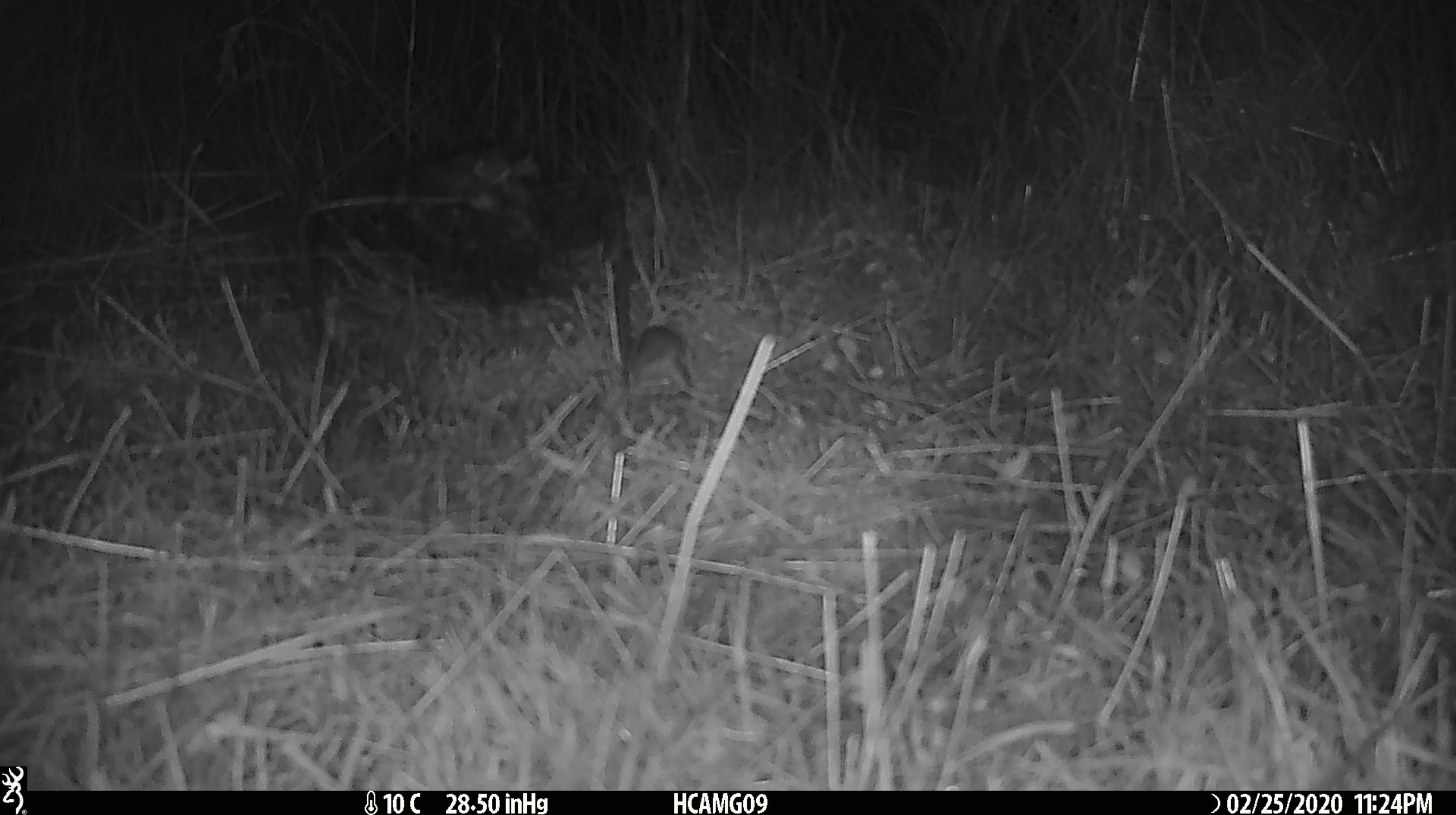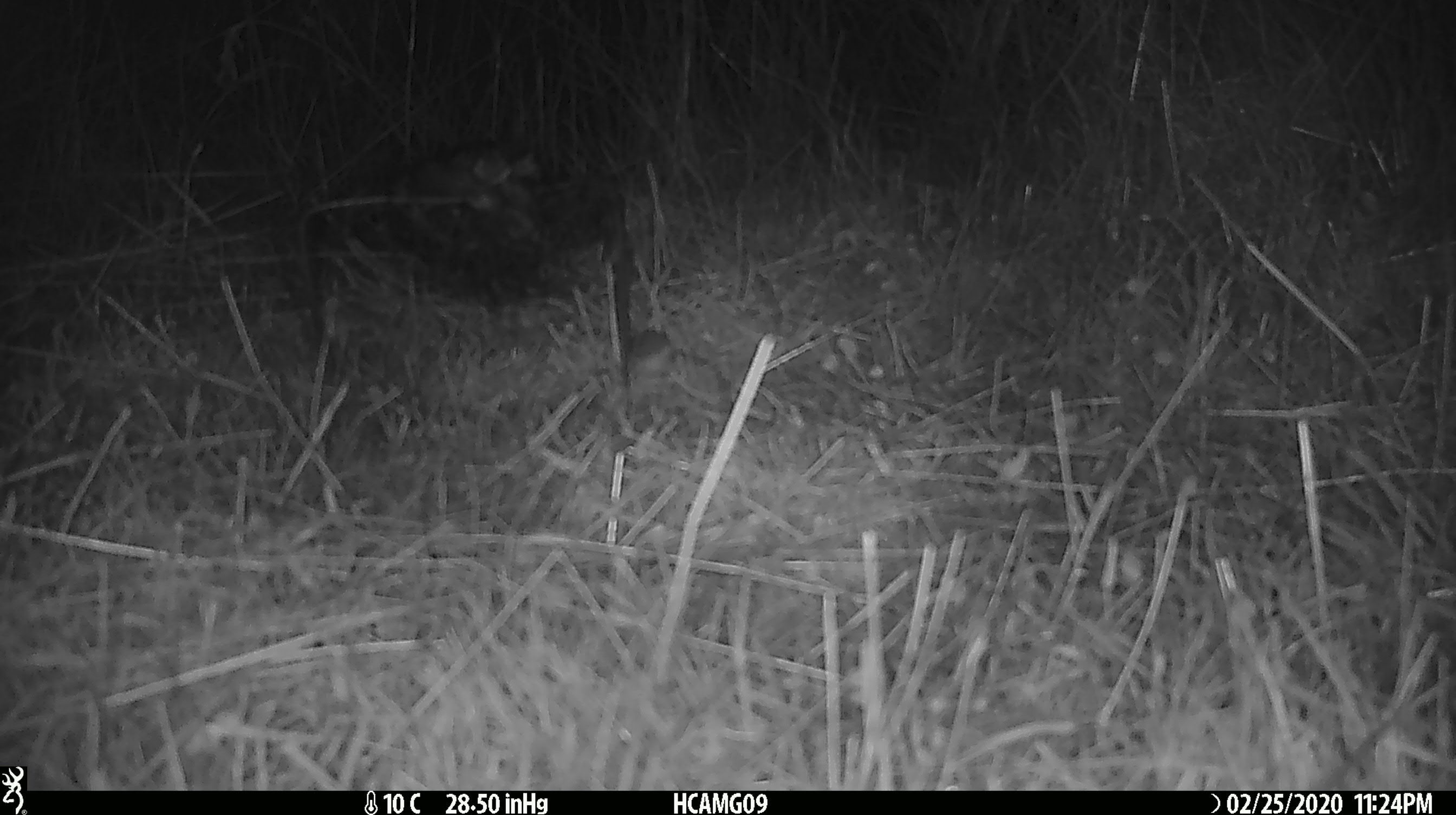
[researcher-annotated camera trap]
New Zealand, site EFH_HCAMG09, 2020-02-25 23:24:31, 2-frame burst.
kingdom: Animalia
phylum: Chordata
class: Mammalia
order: Rodentia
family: Muridae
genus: Mus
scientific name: Mus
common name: mouse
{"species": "mouse (Mus)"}